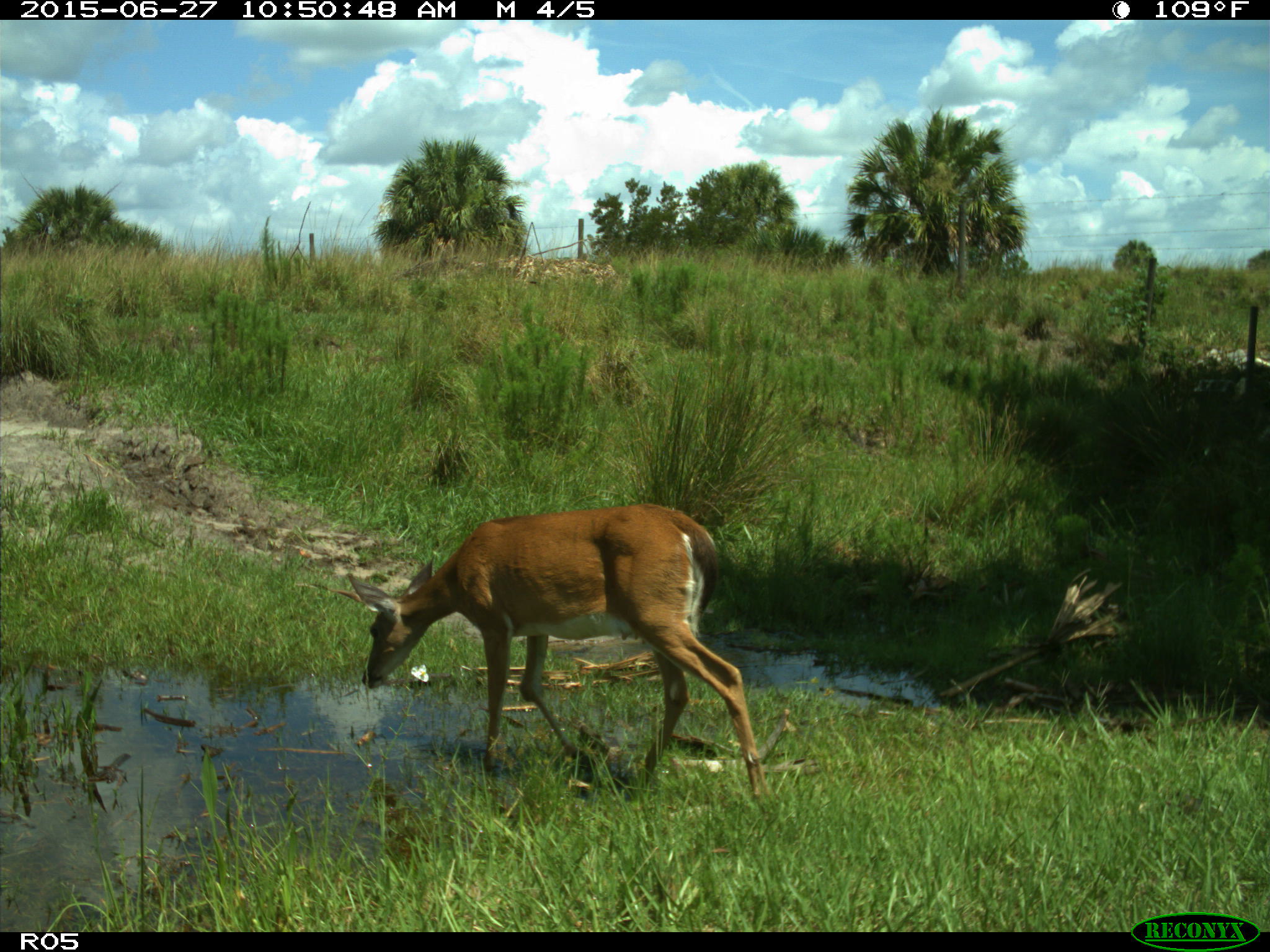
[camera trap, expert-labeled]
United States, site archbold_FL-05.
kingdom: Animalia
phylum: Chordata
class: Mammalia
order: Artiodactyla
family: Cervidae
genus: Odocoileus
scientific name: Odocoileus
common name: deer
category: unidentified deer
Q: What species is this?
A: Unidentified deer (deer) (Odocoileus).